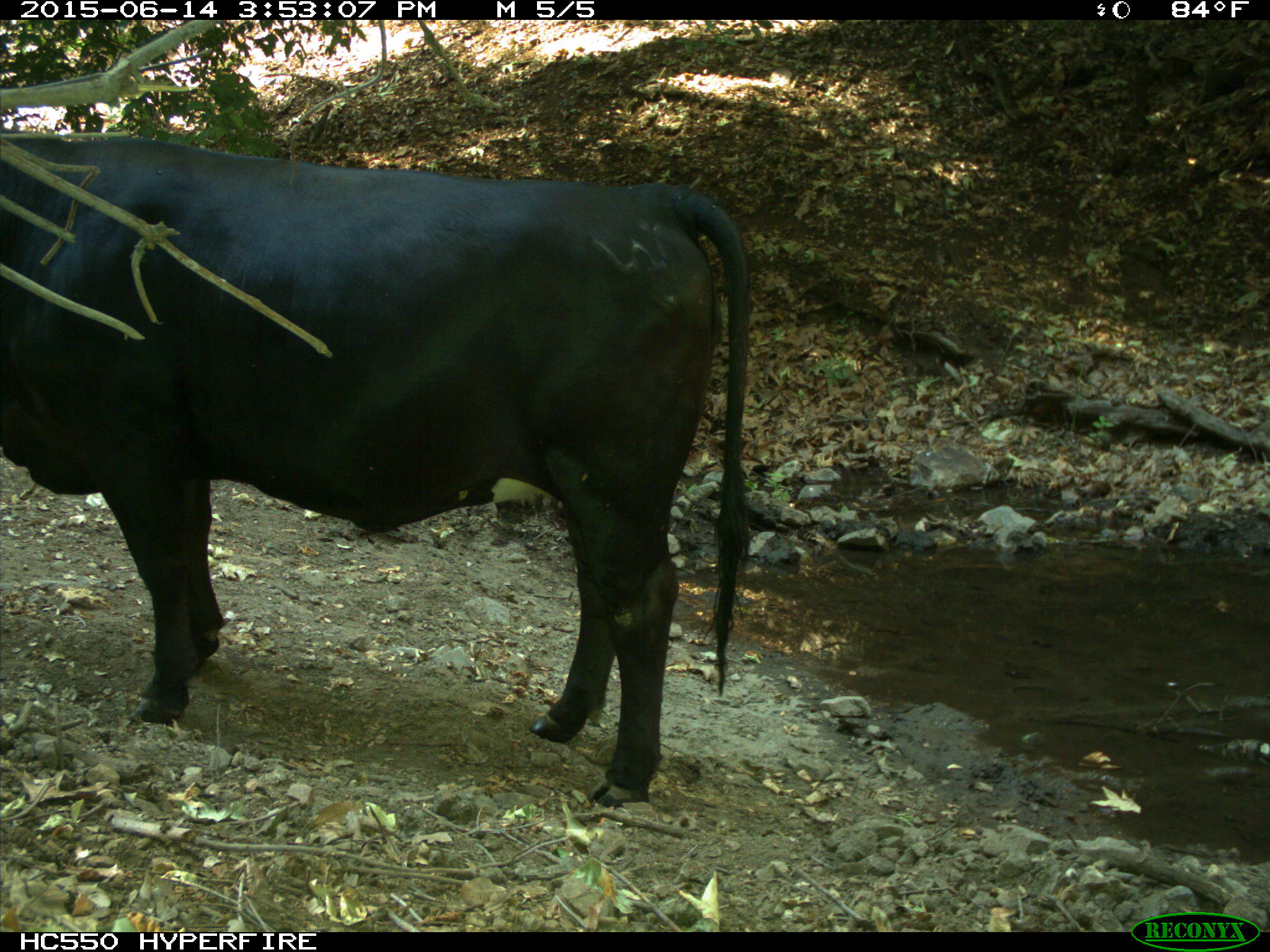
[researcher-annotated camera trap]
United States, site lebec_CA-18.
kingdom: Animalia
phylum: Chordata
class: Mammalia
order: Artiodactyla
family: Bovidae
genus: Bos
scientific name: Bos taurus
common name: domestic cow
Bos taurus (domestic cow).